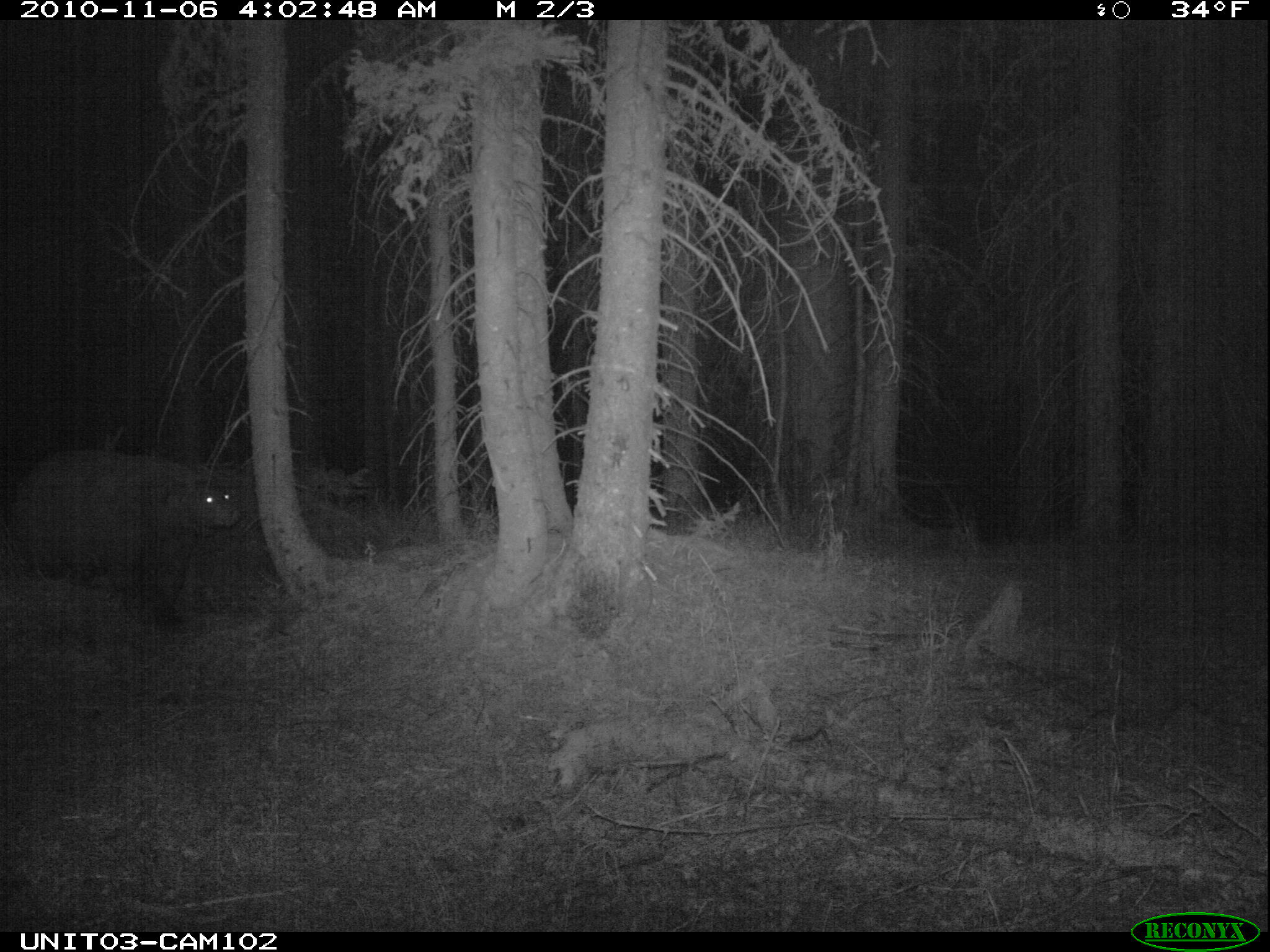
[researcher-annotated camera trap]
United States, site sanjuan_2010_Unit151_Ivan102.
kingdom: Animalia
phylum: Chordata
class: Mammalia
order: Carnivora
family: Ursidae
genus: Ursus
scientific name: Ursus americanus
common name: american black bear